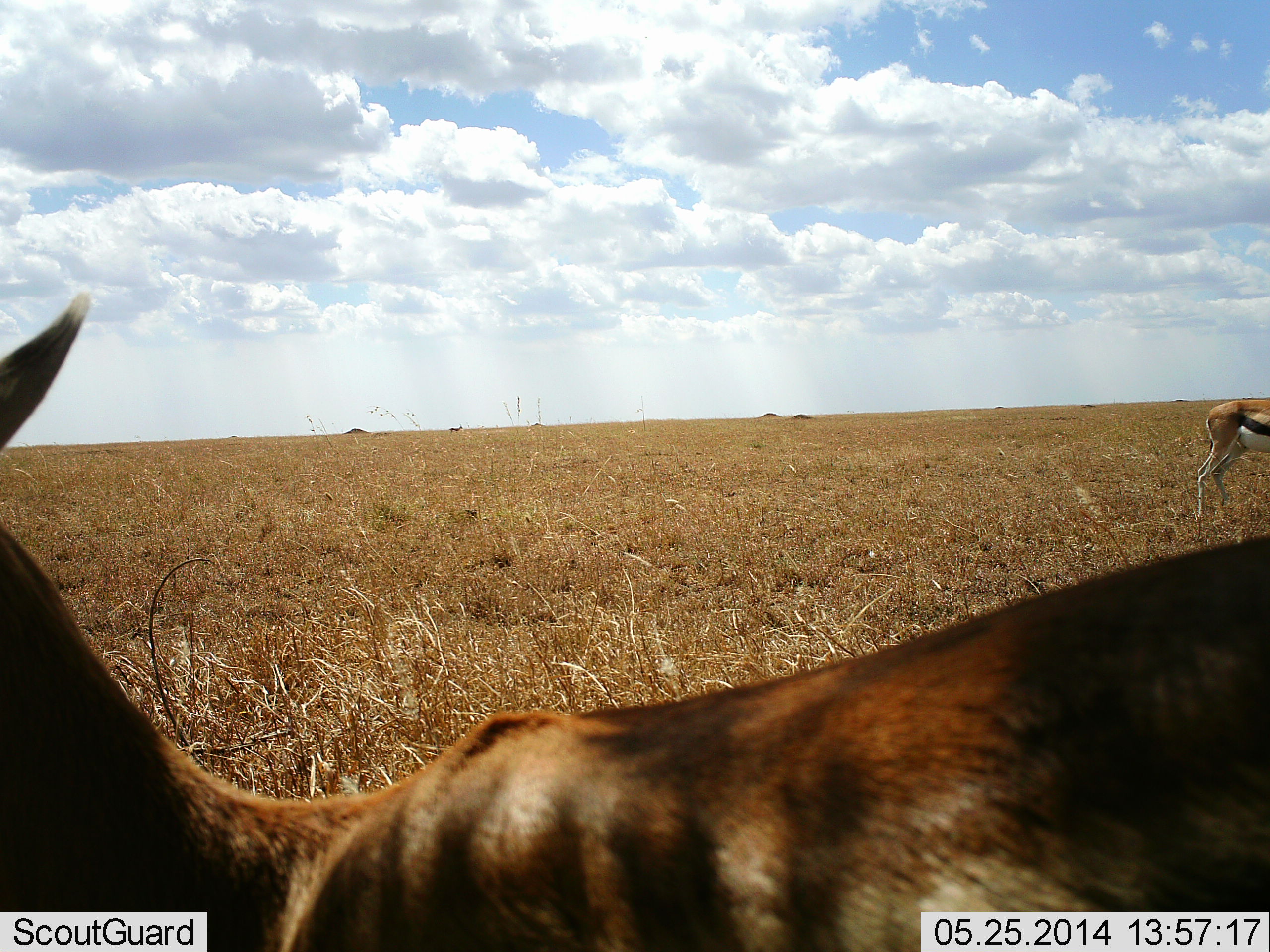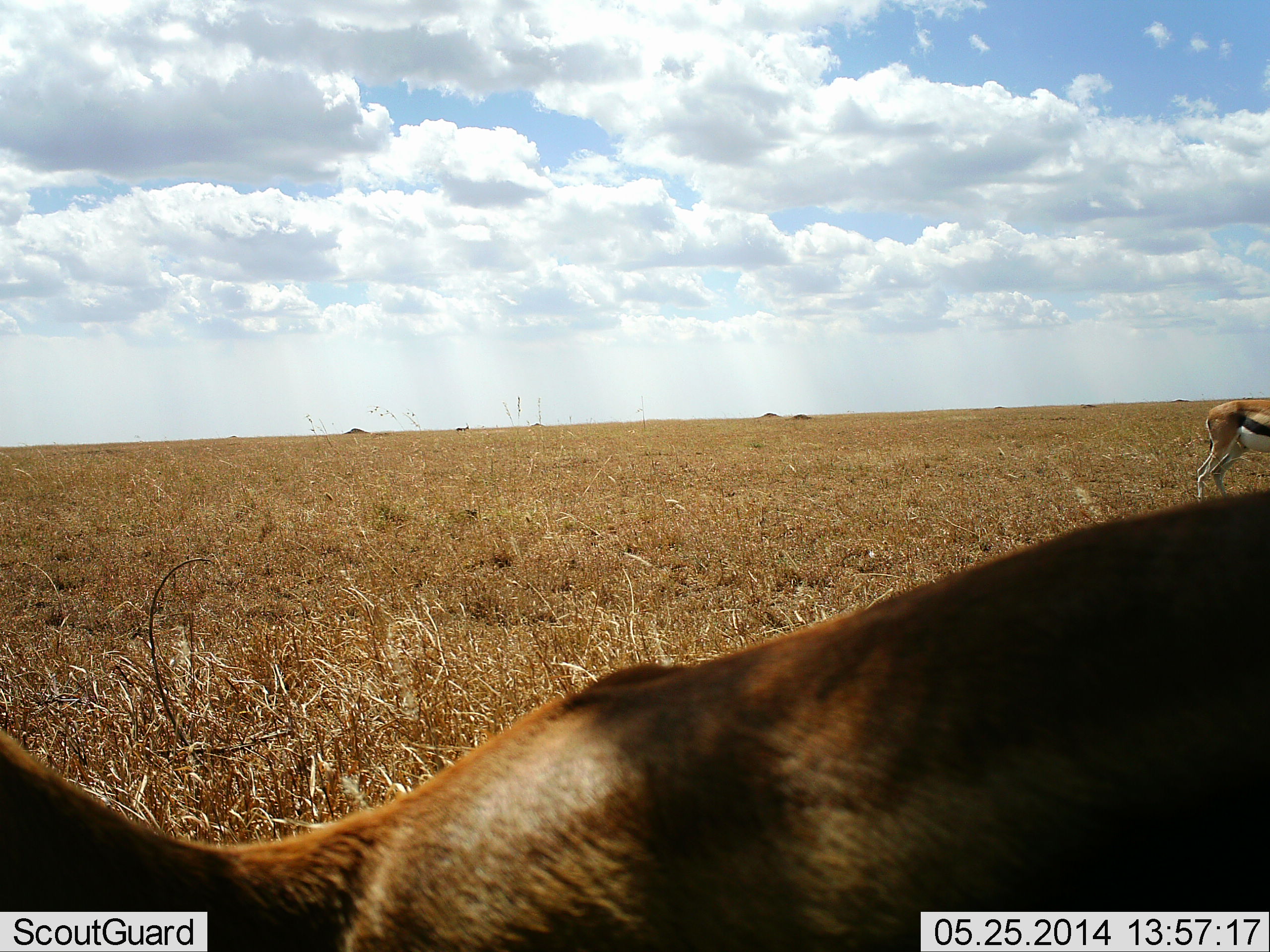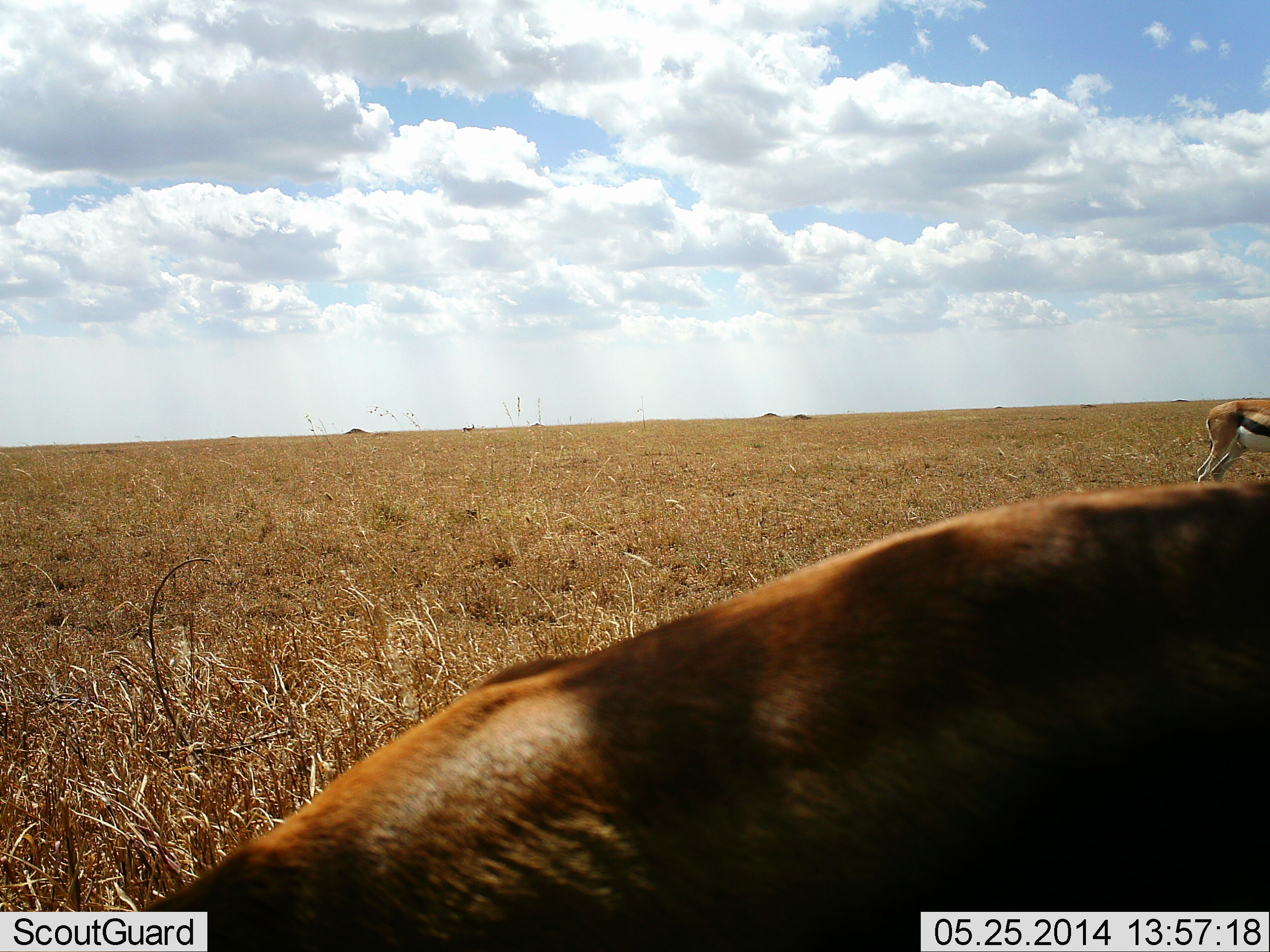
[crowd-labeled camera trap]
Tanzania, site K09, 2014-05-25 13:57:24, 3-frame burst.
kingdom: Animalia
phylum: Chordata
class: Mammalia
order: Artiodactyla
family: Bovidae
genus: Eudorcas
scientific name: Eudorcas thomsonii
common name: thomson's gazelle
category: gazellethomsons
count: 2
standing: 50%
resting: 10%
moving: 30%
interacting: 0%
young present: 0%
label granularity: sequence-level